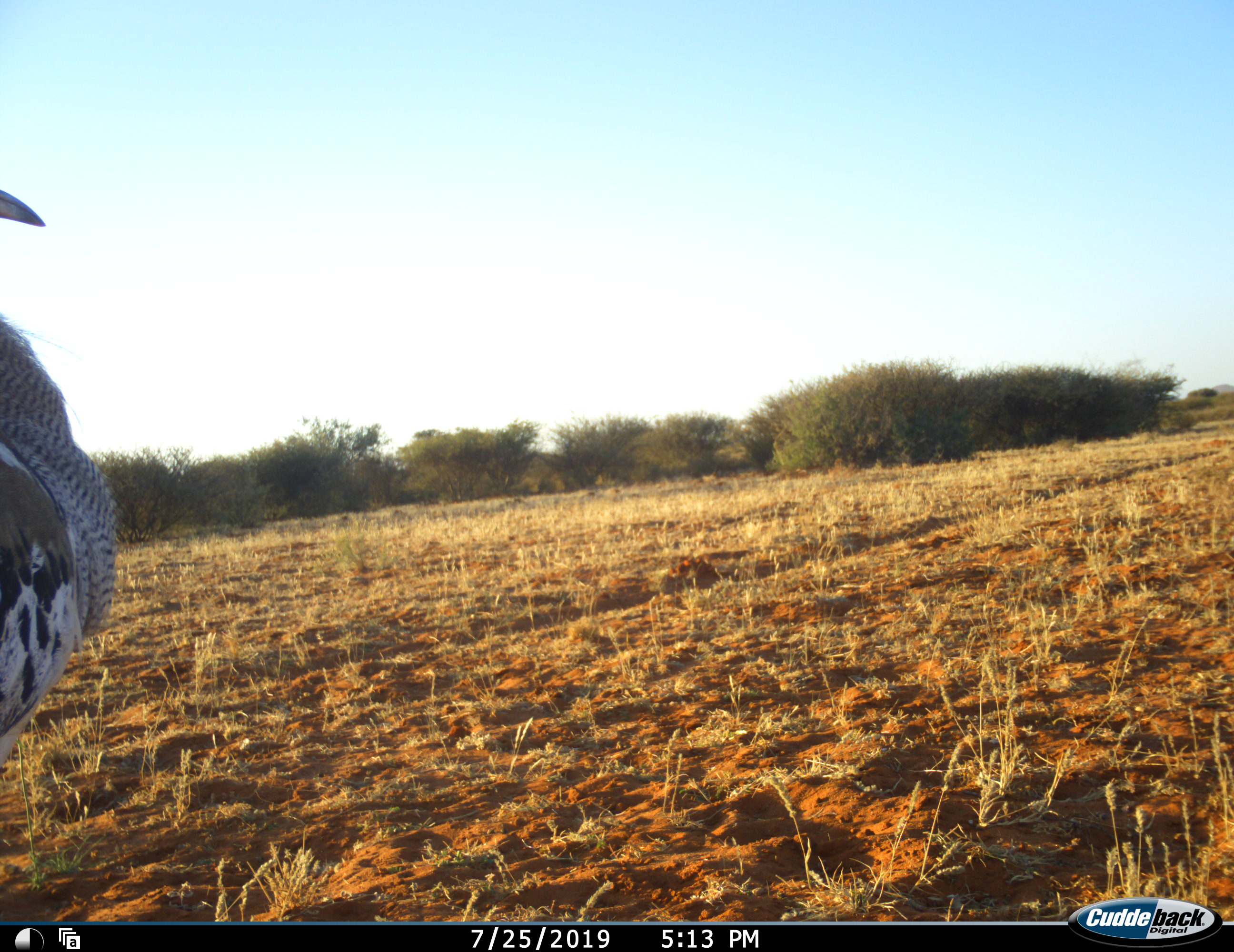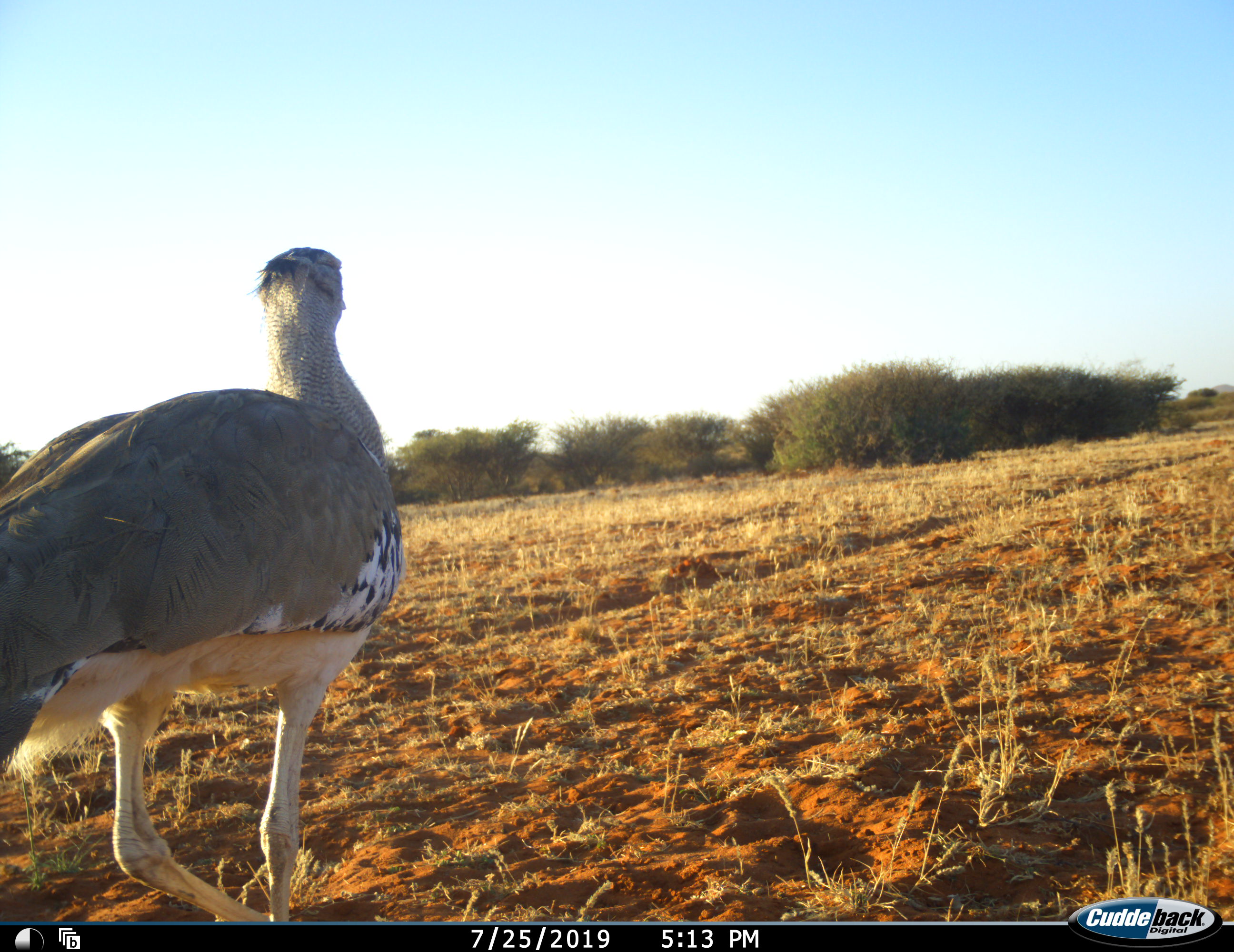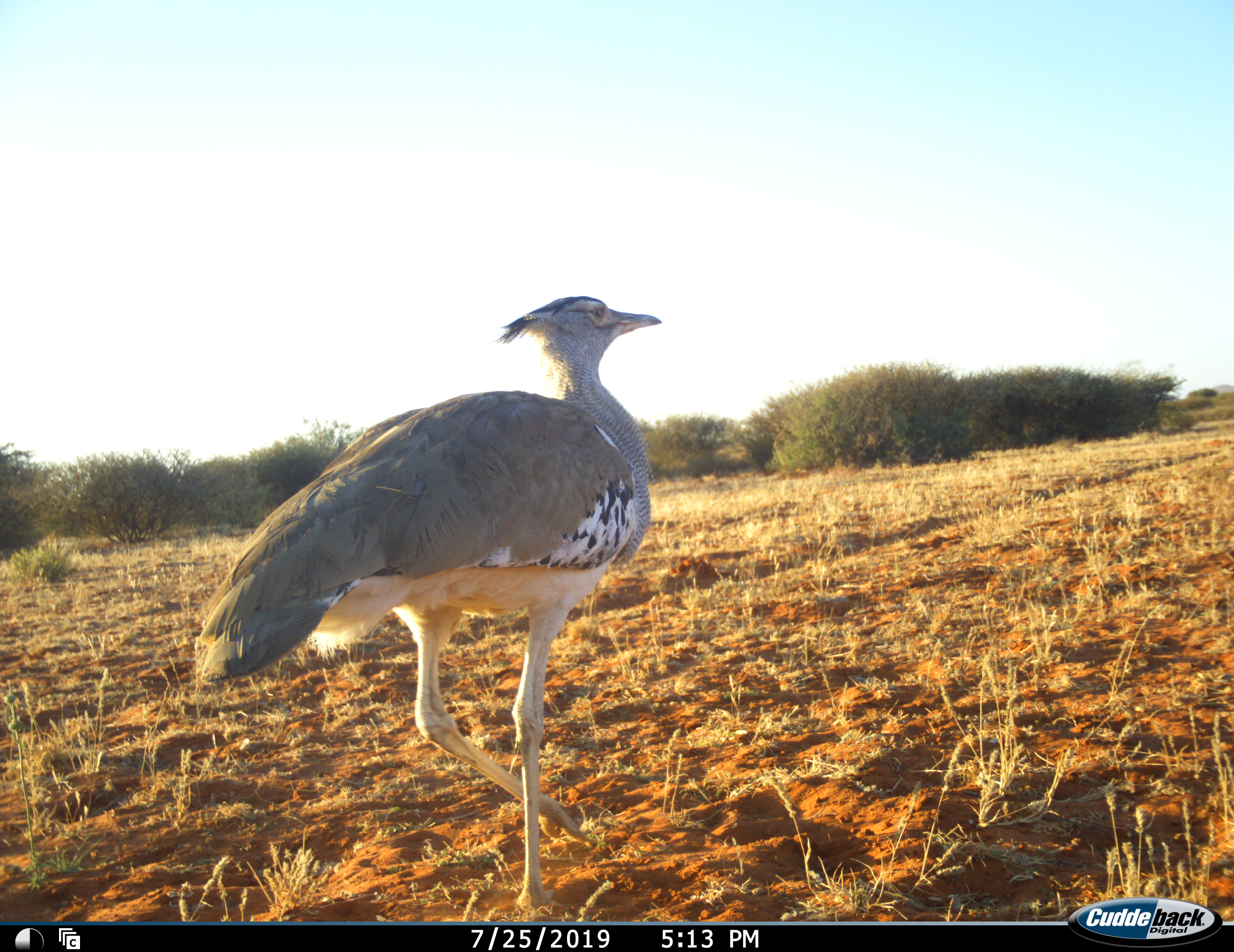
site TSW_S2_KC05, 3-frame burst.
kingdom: Animalia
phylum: Chordata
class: Aves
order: Otidiformes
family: Otididae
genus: Ardeotis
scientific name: Ardeotis kori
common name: kori bustard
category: bustardkori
Bustardkori (kori bustard) (Ardeotis kori), count 1. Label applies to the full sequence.